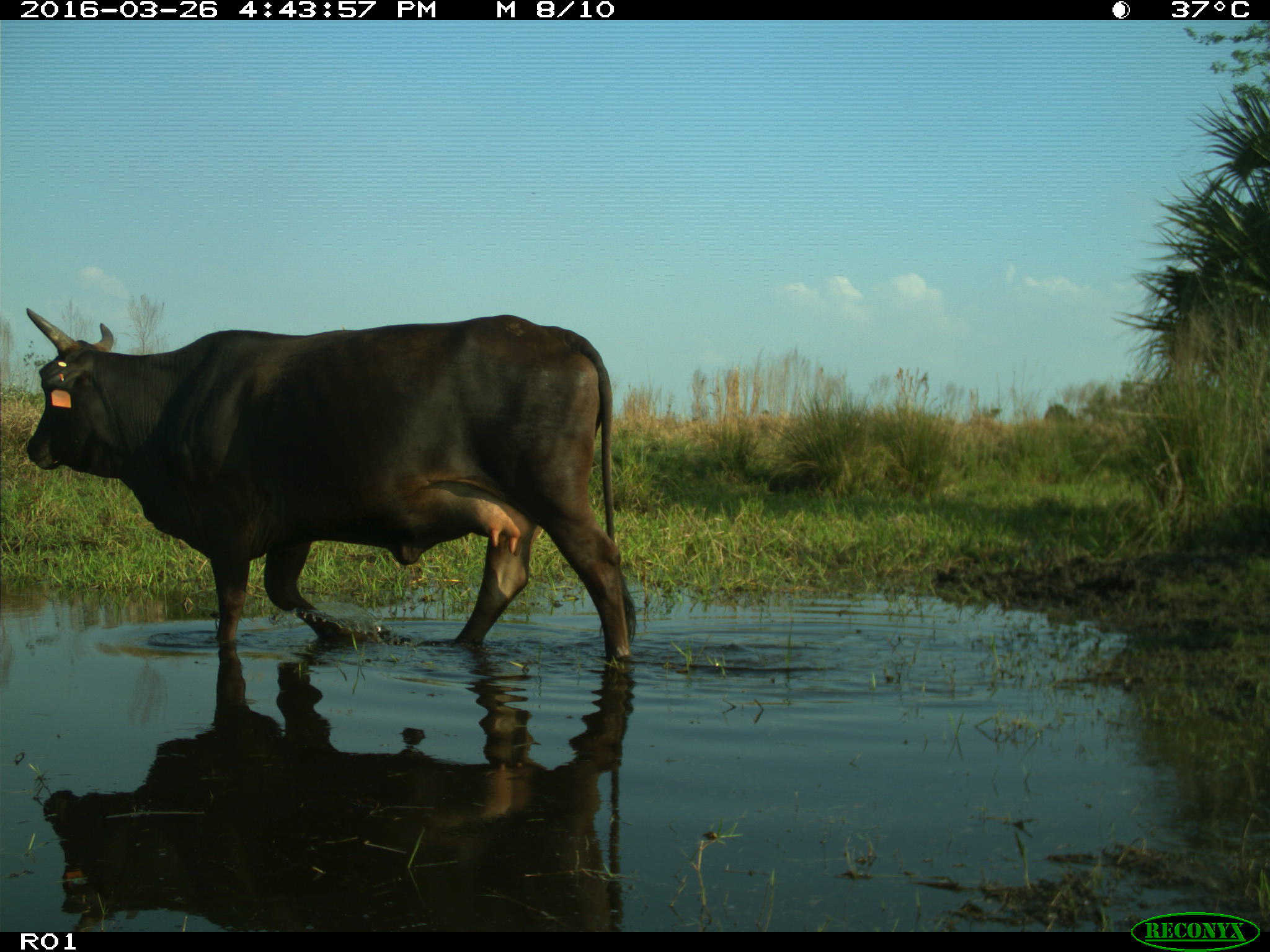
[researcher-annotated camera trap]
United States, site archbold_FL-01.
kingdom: Animalia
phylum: Chordata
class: Mammalia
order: Artiodactyla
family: Bovidae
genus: Bos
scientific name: Bos taurus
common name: domestic cow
Bos taurus (domestic cow).